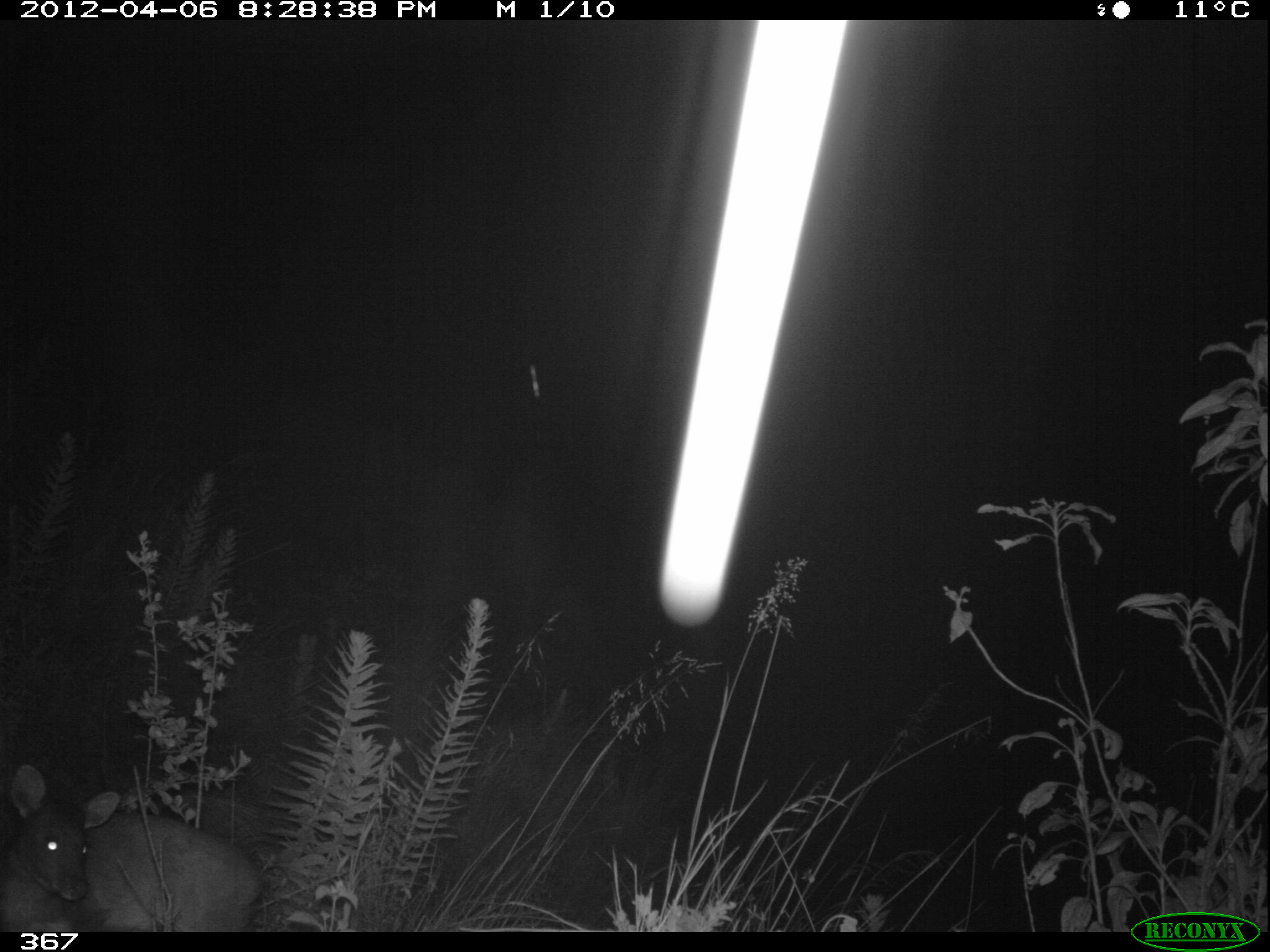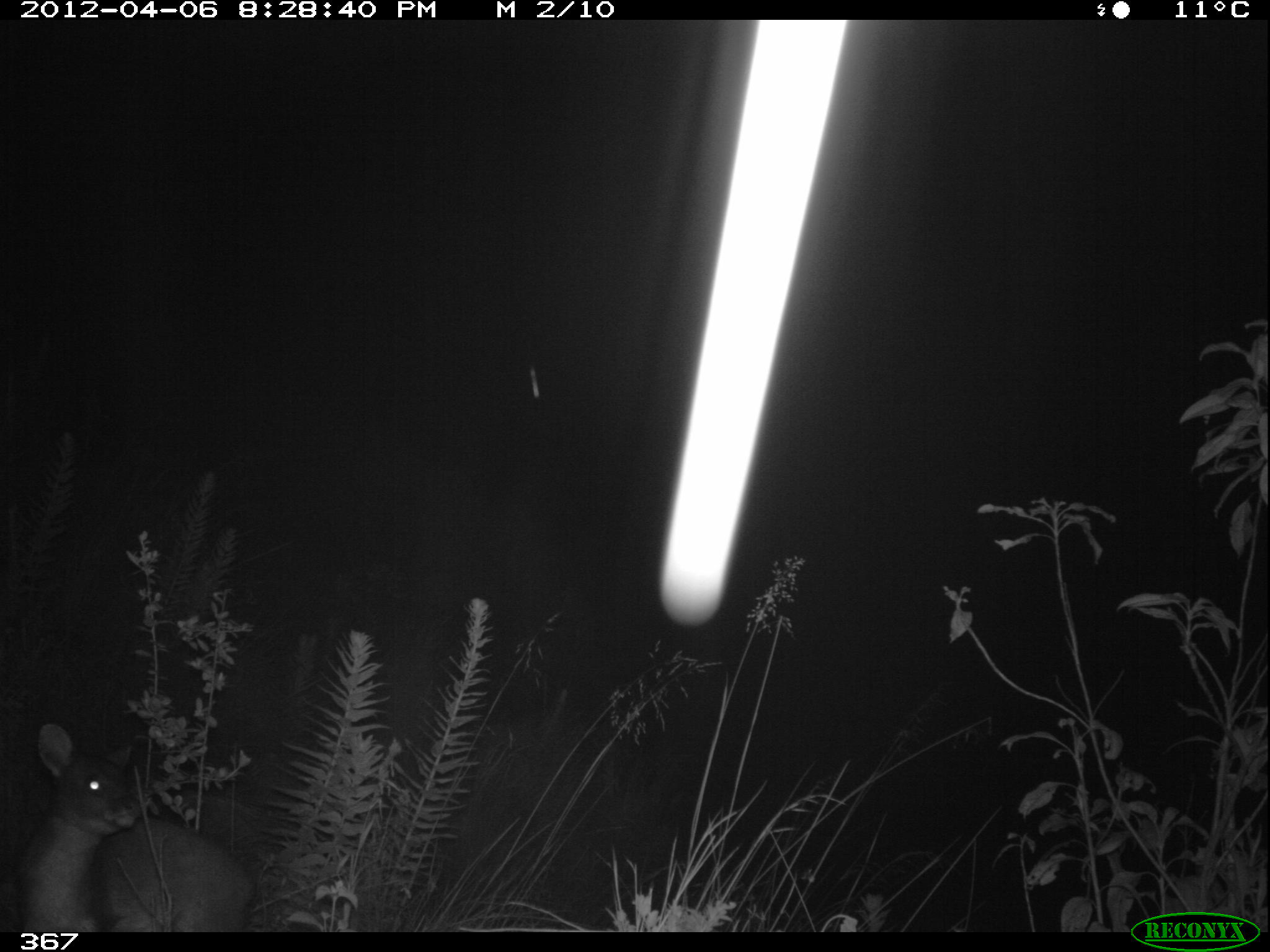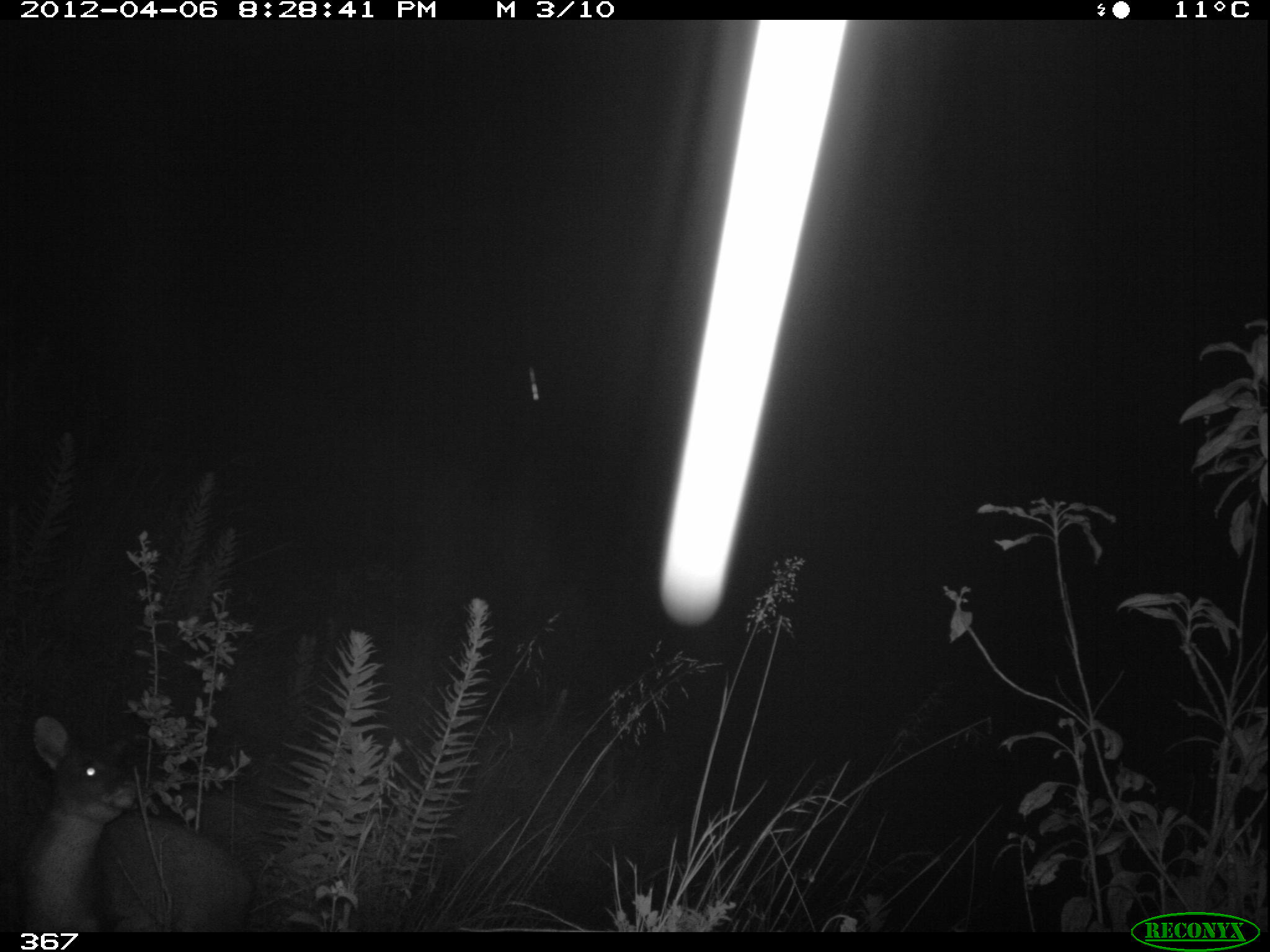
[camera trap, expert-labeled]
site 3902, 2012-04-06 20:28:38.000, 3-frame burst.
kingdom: Animalia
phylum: Chordata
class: Mammalia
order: Artiodactyla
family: Cervidae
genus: Mazama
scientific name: Mazama chunyi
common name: dwarf brocket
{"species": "Mazama chunyi (dwarf brocket)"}